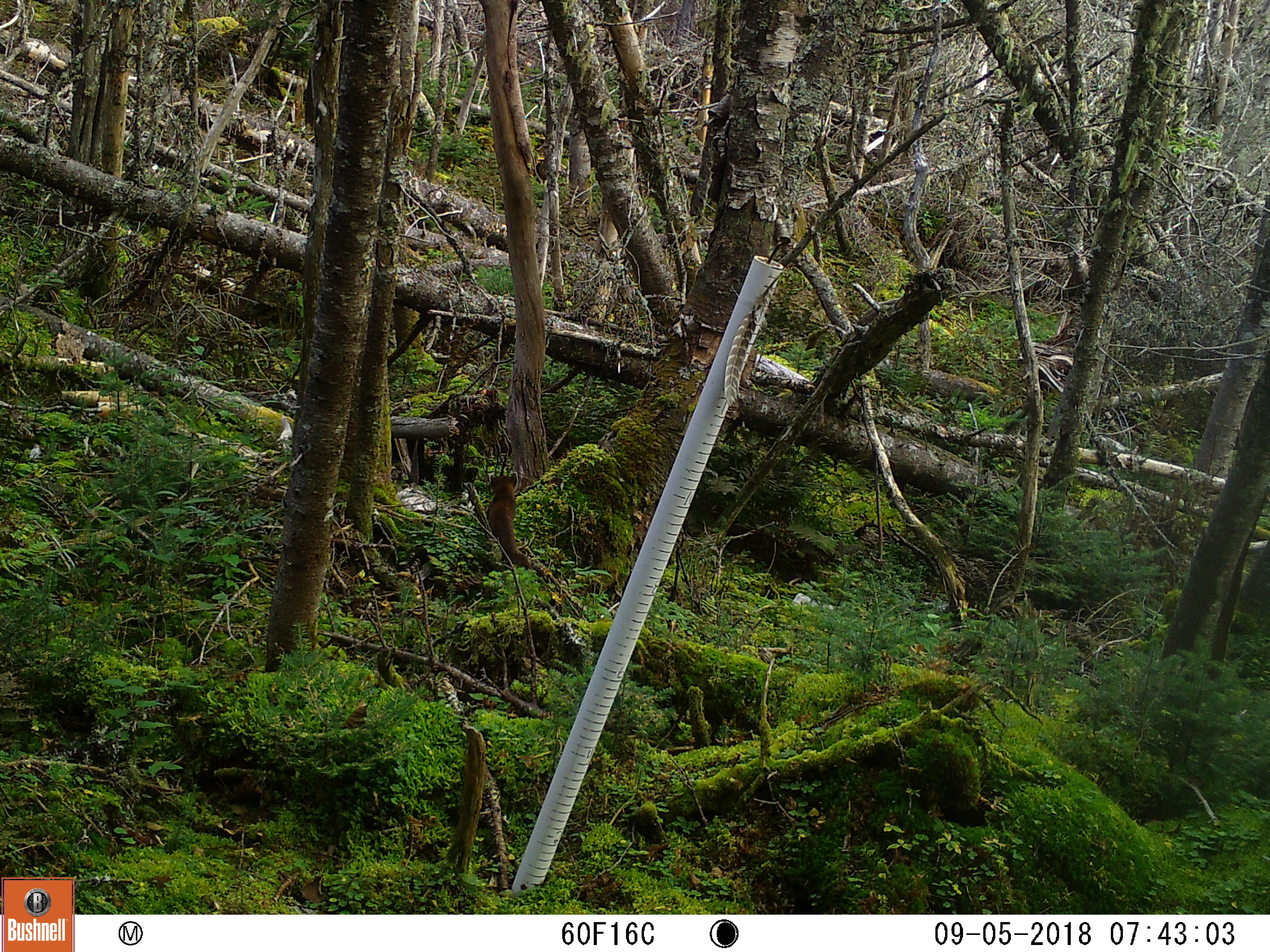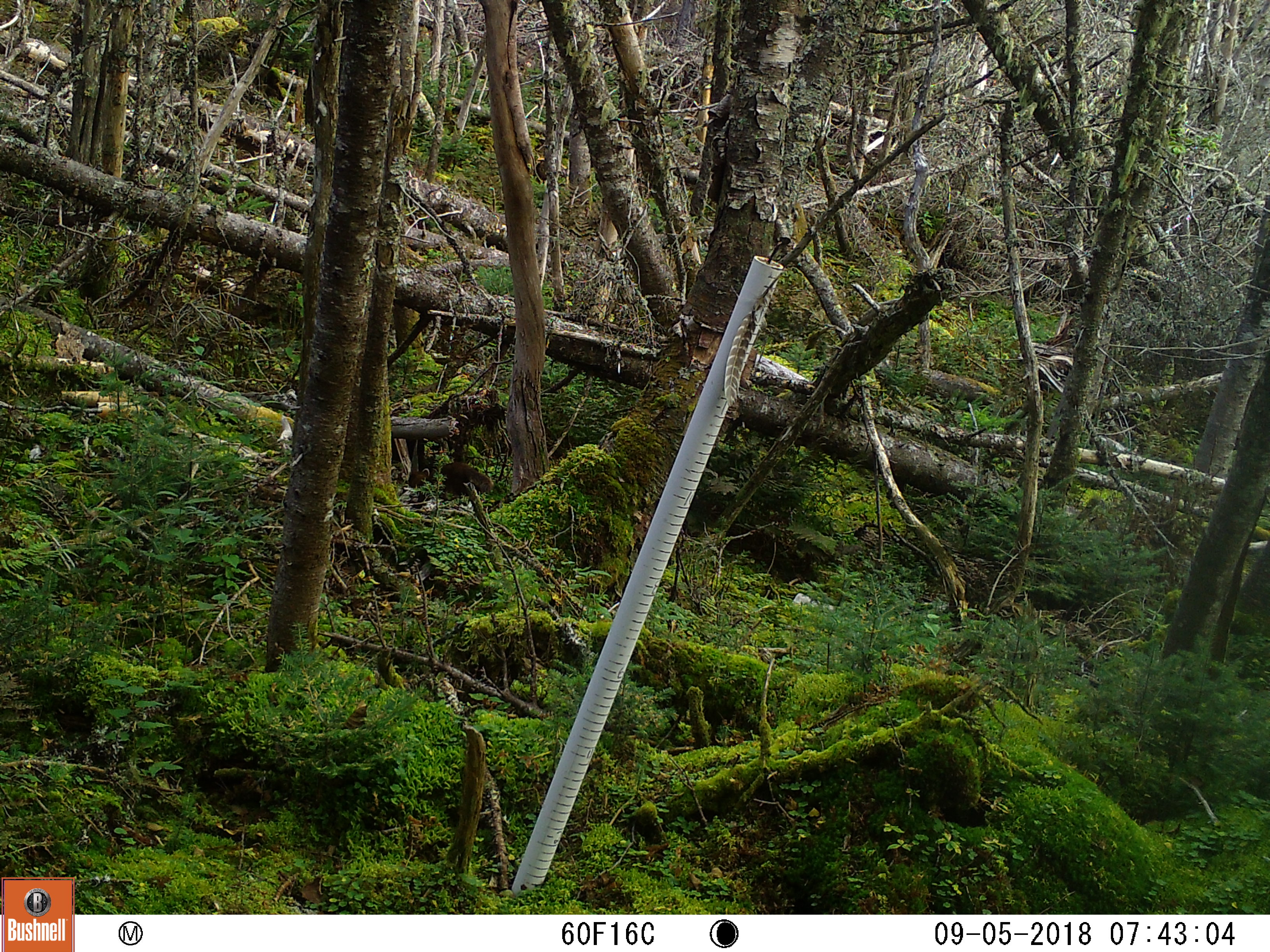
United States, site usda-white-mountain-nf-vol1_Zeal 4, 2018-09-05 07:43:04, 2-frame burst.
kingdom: Animalia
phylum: Chordata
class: Mammalia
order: Carnivora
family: Mustelidae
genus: Martes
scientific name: Martes americana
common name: american marten